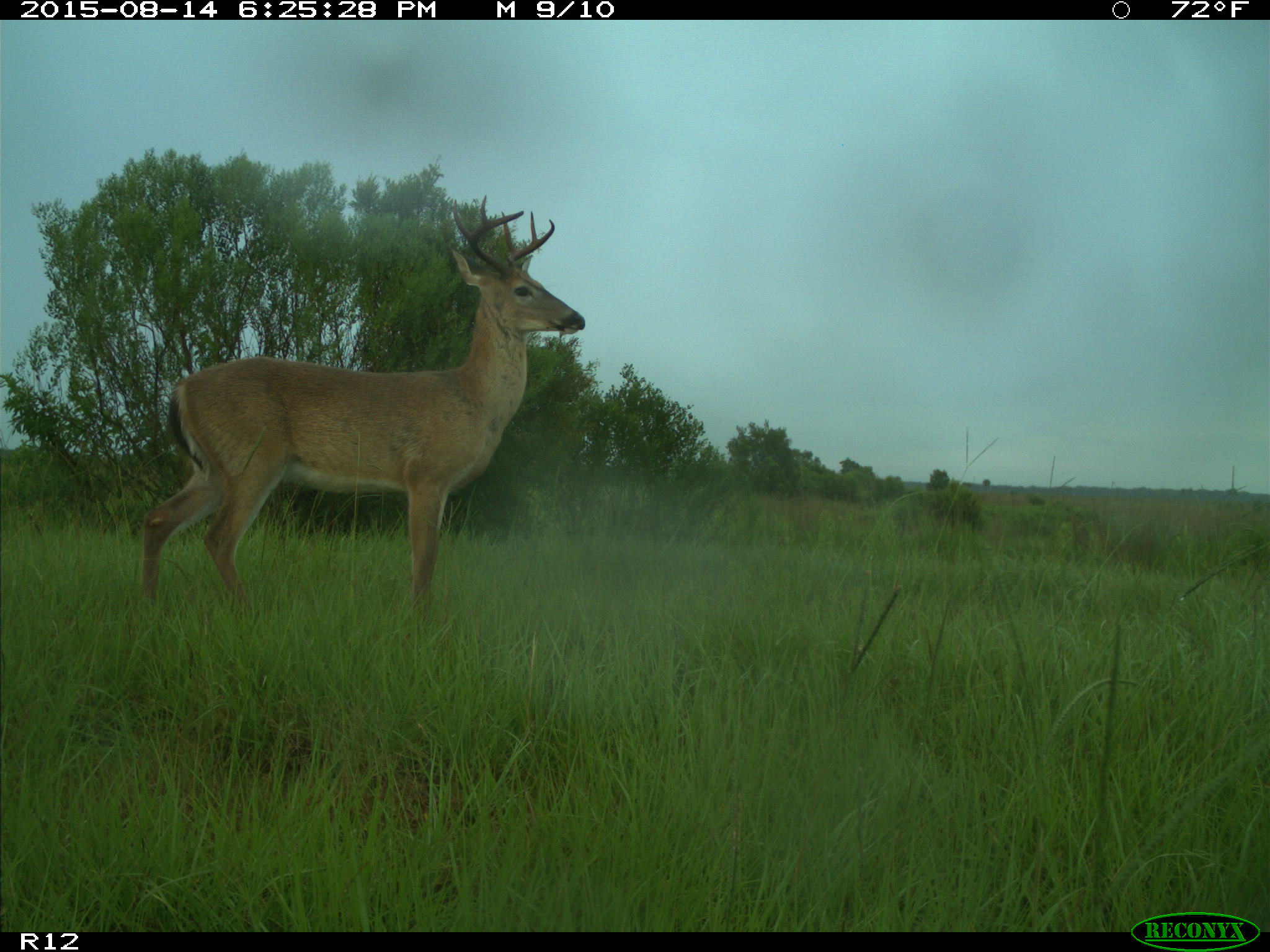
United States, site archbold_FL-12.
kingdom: Animalia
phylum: Chordata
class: Mammalia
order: Artiodactyla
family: Cervidae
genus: Odocoileus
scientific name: Odocoileus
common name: deer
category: unidentified deer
Unidentified deer (deer) (Odocoileus).